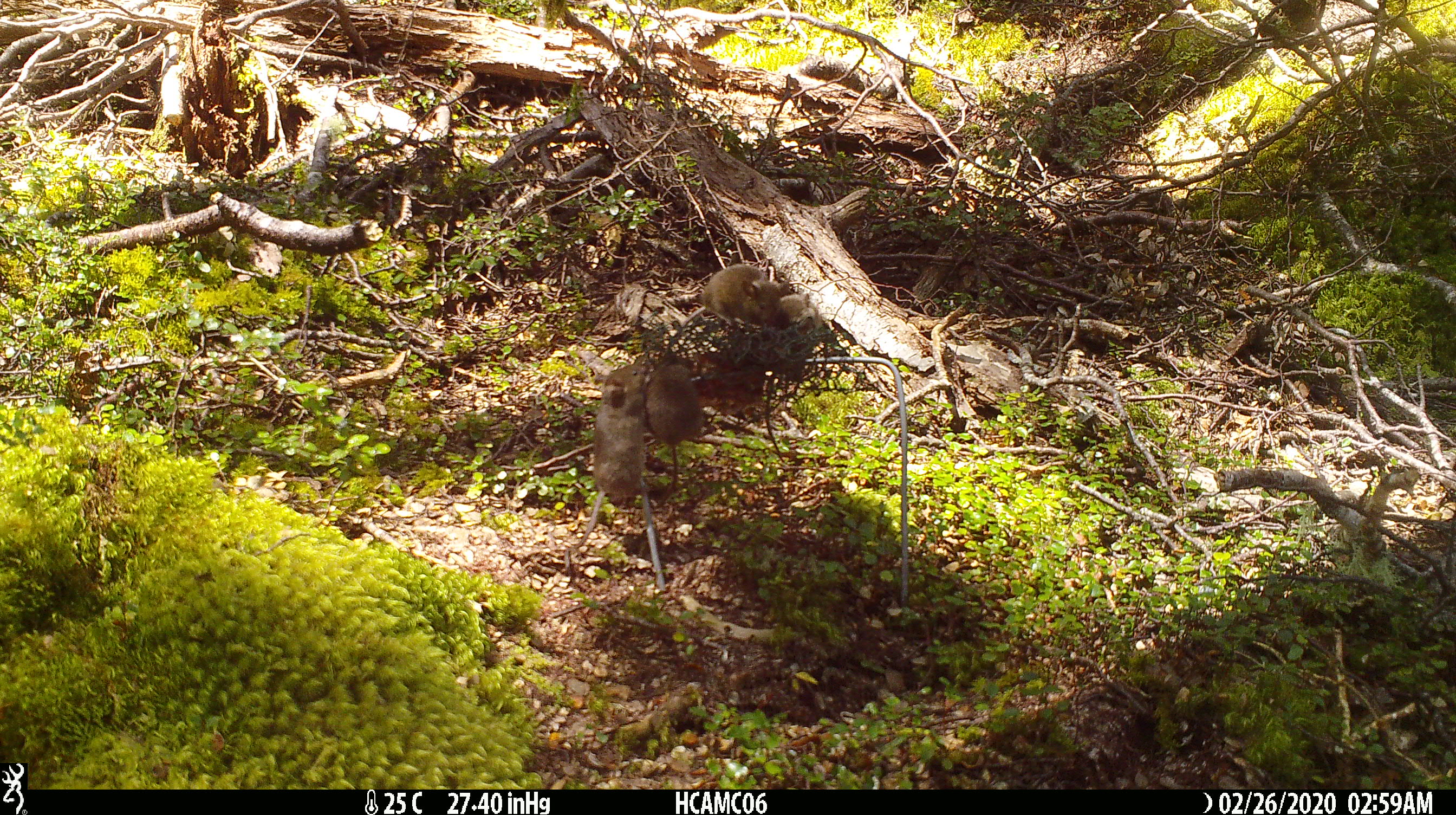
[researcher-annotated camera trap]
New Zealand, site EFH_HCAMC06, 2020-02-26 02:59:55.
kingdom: Animalia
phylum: Chordata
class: Mammalia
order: Rodentia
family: Muridae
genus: Mus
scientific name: Mus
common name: mouse